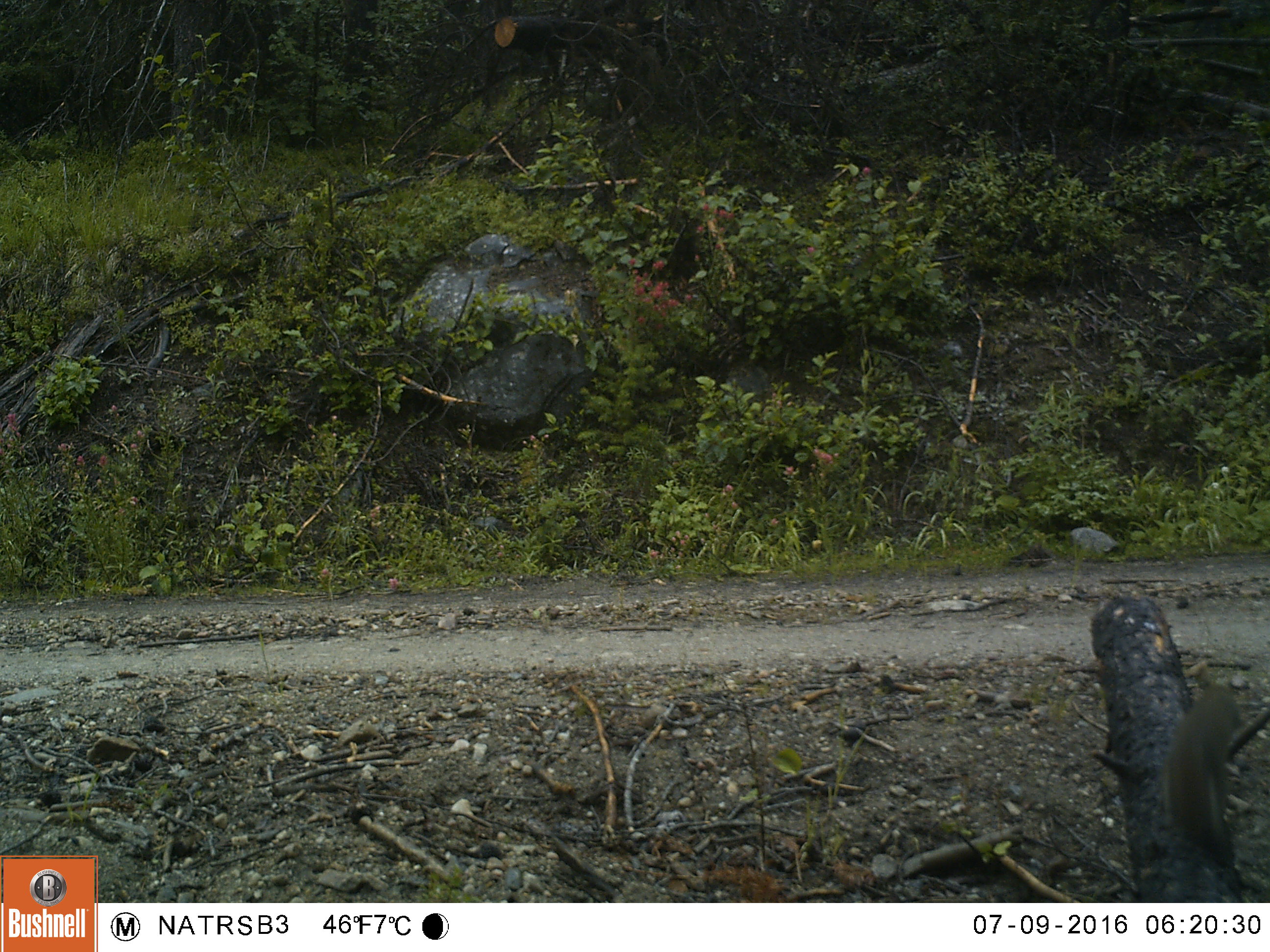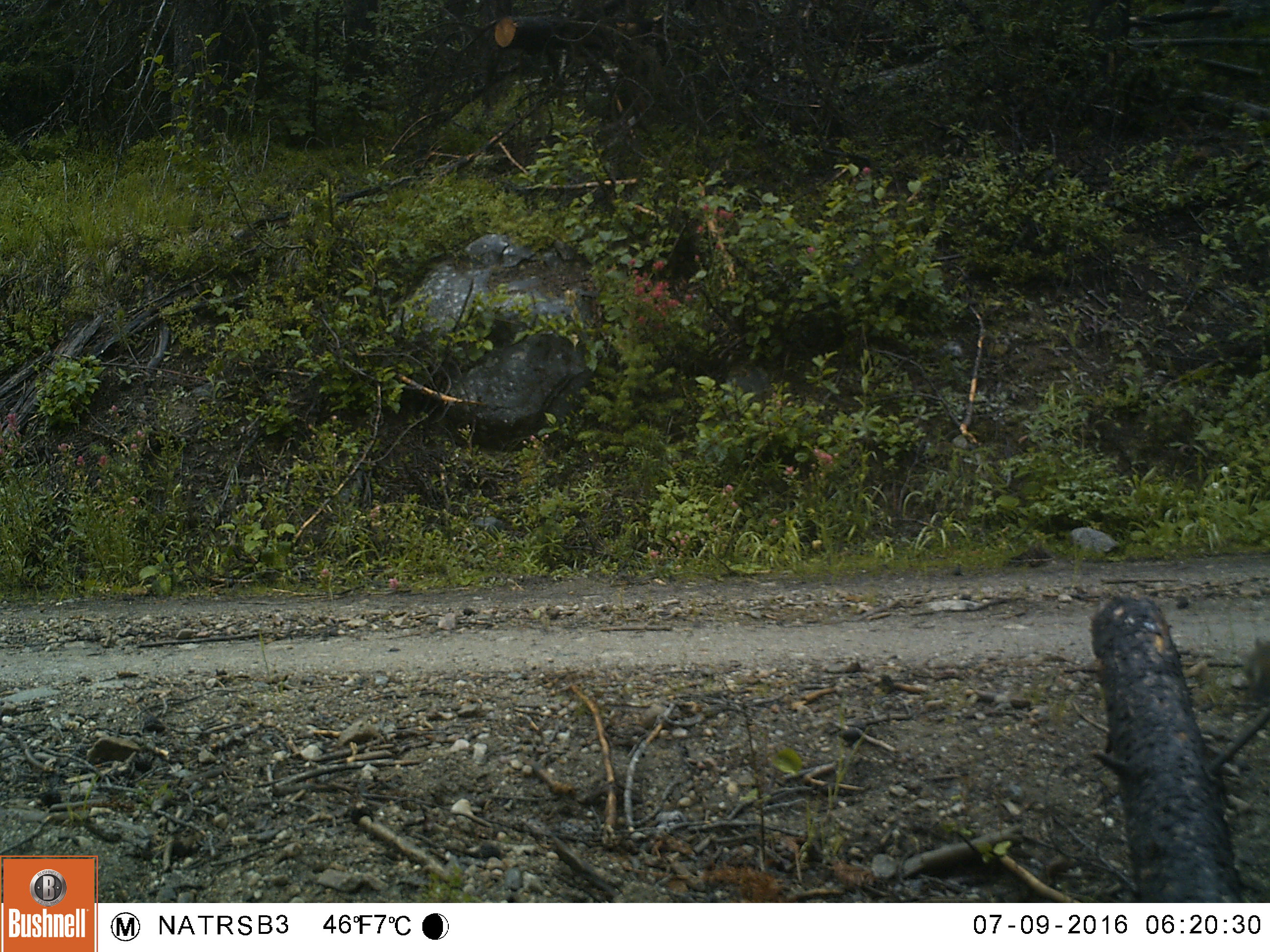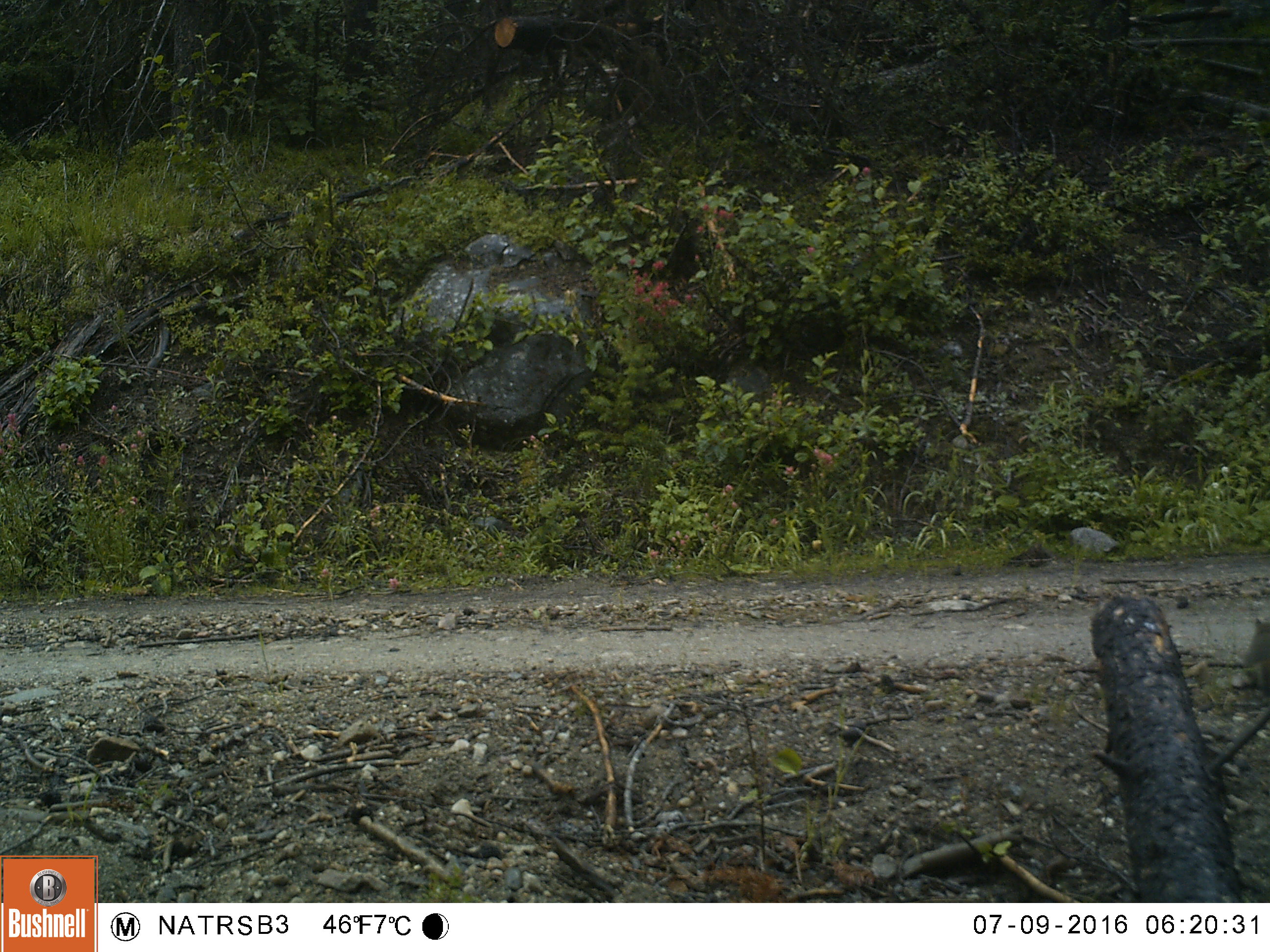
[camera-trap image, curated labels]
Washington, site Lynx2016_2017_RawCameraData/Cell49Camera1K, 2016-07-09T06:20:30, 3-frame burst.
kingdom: Animalia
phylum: Chordata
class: Mammalia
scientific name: Mammalia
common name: small mammal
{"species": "small mammal (Mammalia)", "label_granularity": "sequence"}